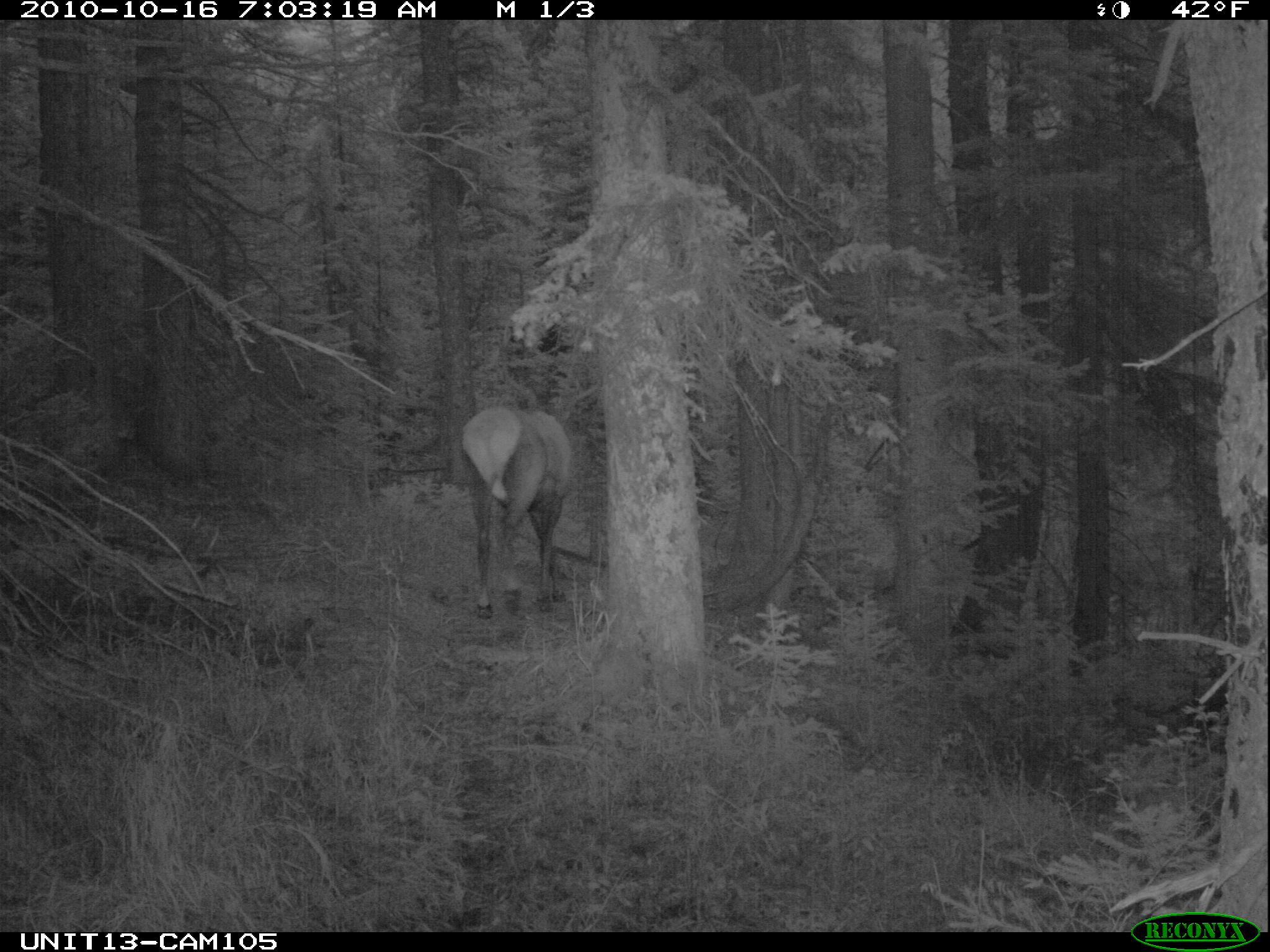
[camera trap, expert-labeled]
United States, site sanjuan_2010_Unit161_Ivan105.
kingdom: Animalia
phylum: Chordata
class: Mammalia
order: Artiodactyla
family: Cervidae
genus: Cervus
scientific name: Cervus elaphus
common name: red deer